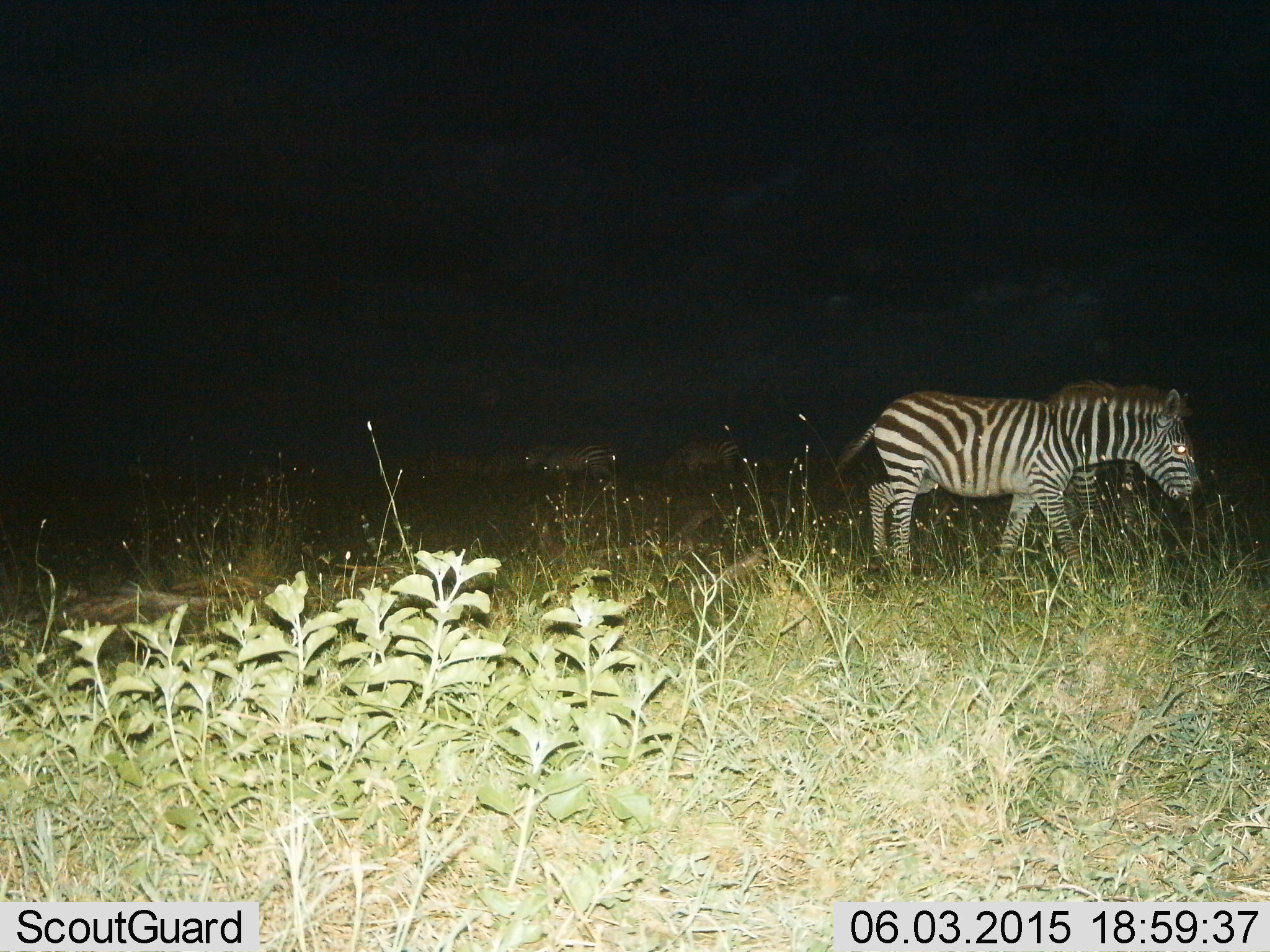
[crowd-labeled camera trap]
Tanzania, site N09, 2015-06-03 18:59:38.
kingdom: Animalia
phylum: Chordata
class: Mammalia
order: Perissodactyla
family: Equidae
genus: Equus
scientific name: Equus quagga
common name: plains zebra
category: zebra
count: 3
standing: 60%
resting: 10%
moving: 50%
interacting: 0%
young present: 0%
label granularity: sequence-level